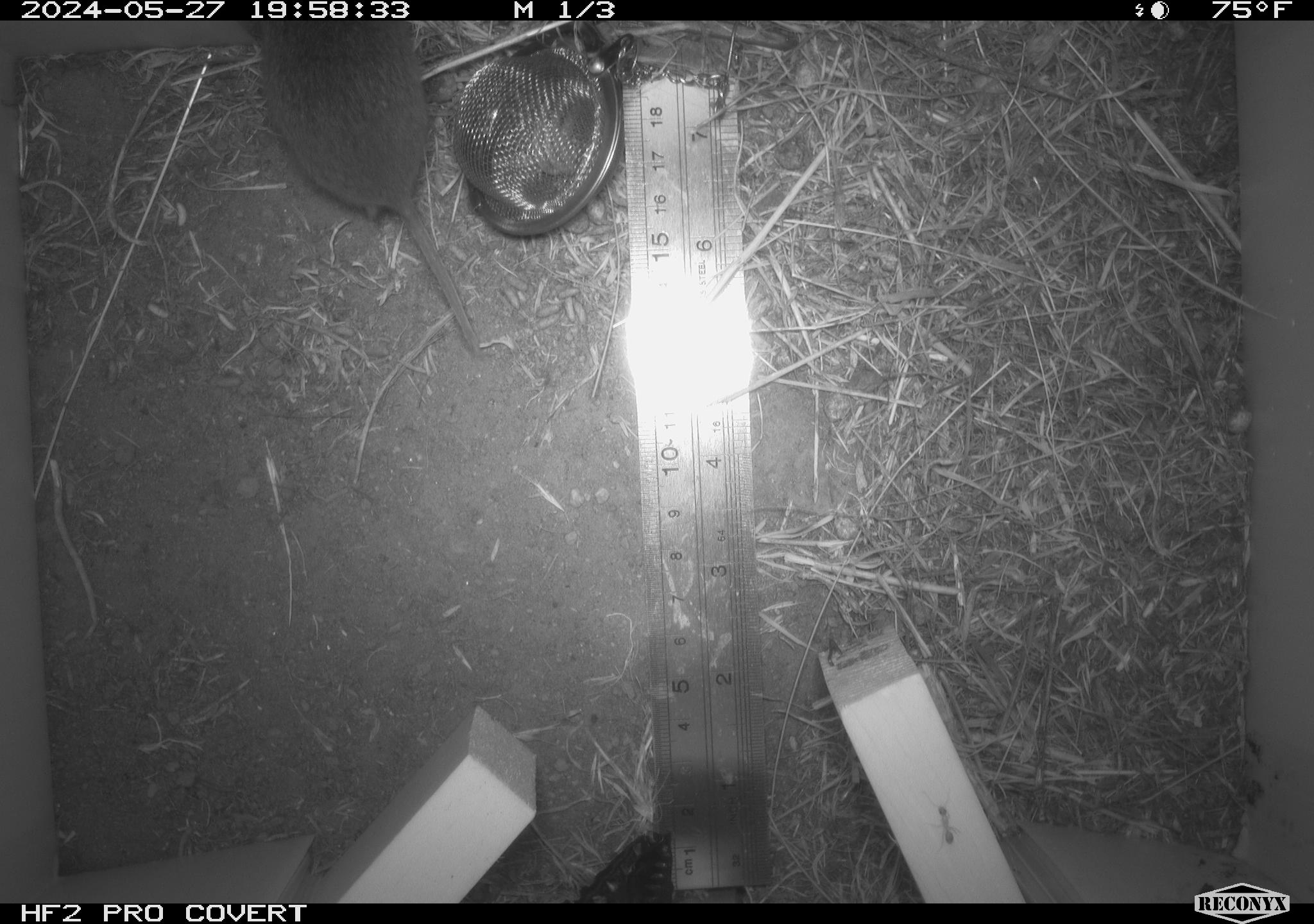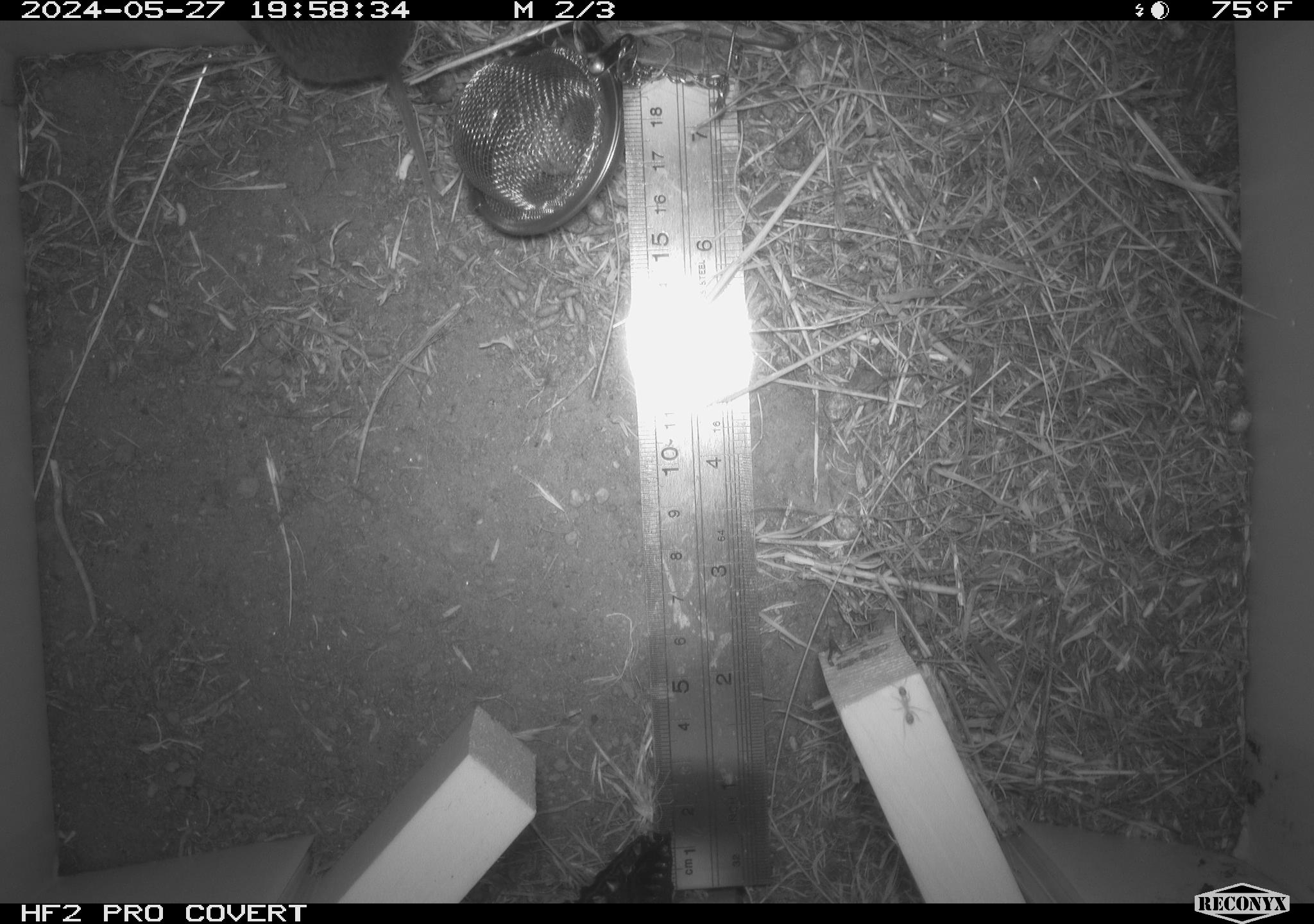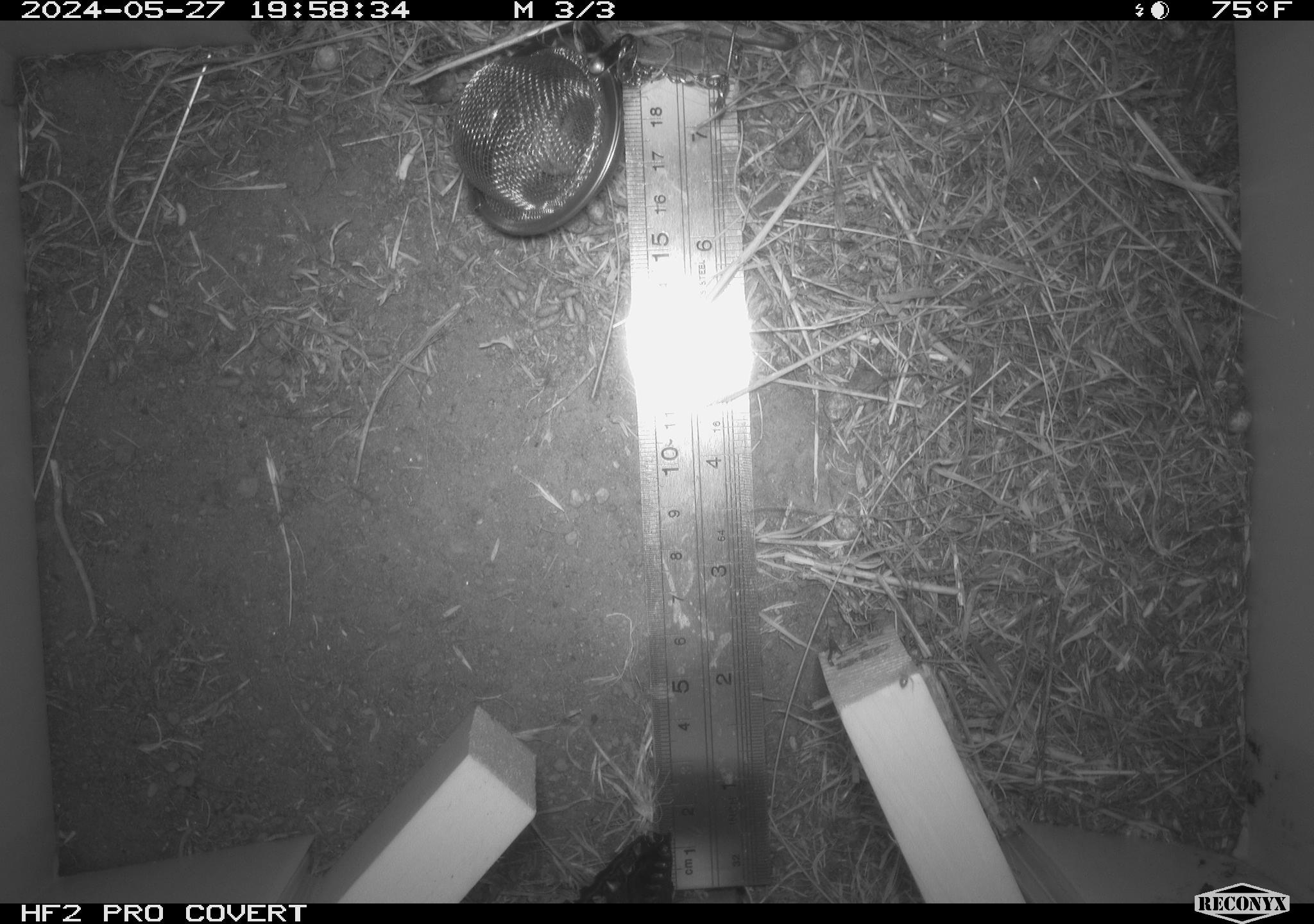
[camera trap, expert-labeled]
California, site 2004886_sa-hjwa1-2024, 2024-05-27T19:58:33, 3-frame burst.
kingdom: Animalia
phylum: Chordata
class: Mammalia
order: Rodentia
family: Cricetidae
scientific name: Cricetidae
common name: hamsters, voles, lemmings, and allies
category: cricetidae family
Cricetidae family (hamsters, voles, lemmings, and allies) (Cricetidae).